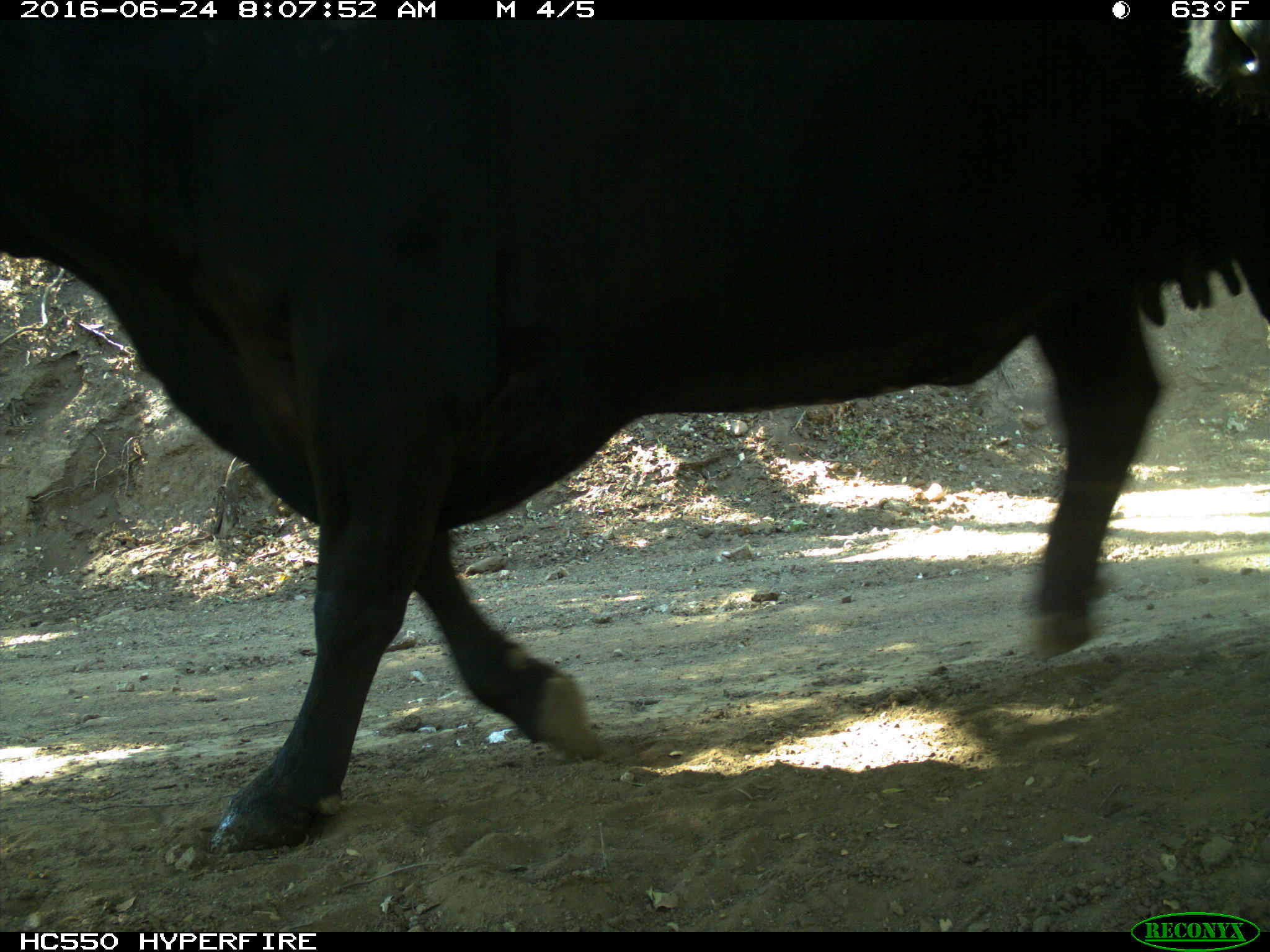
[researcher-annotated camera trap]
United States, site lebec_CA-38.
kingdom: Animalia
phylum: Chordata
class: Mammalia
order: Artiodactyla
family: Bovidae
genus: Bos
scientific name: Bos taurus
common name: domestic cow